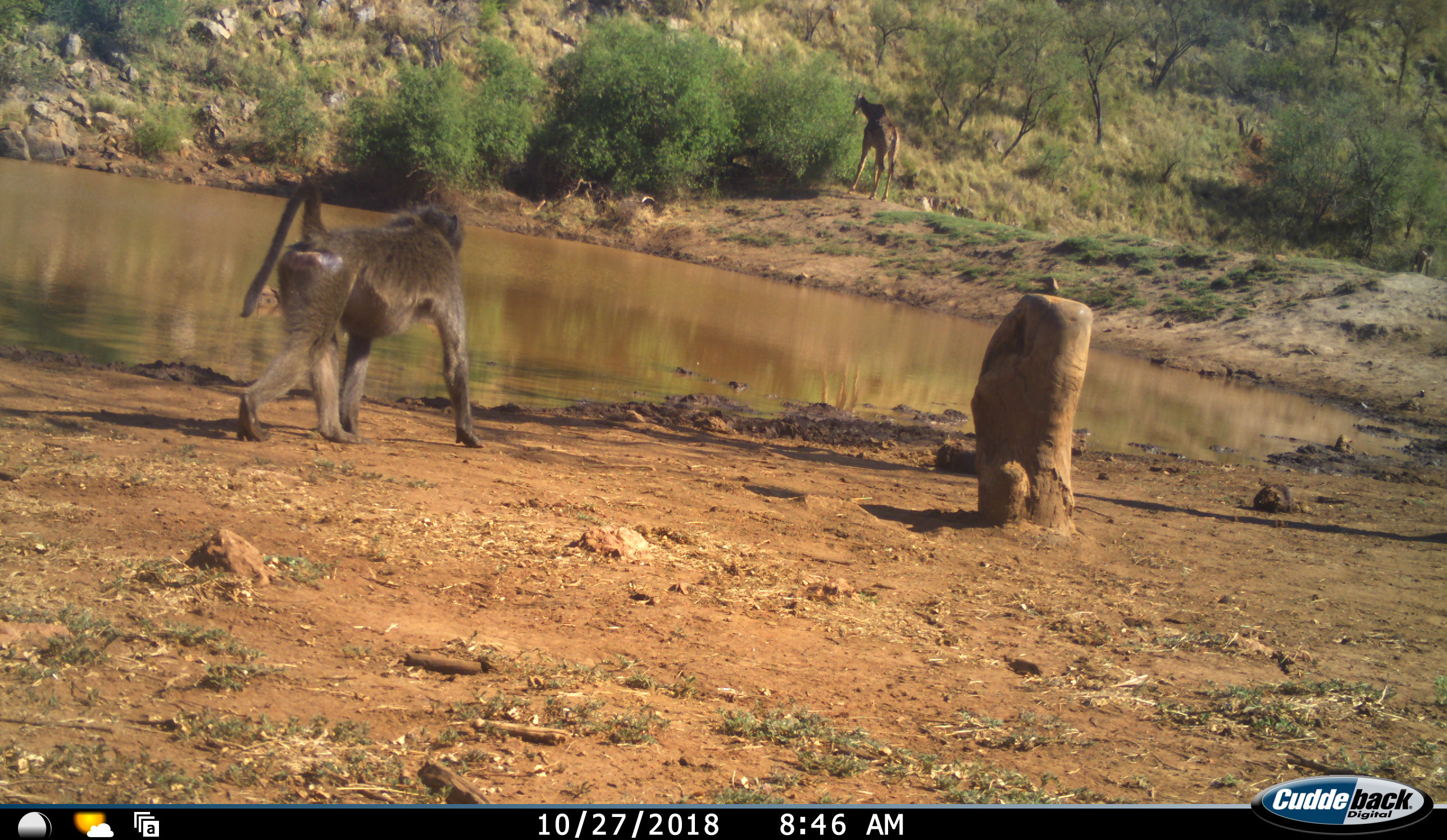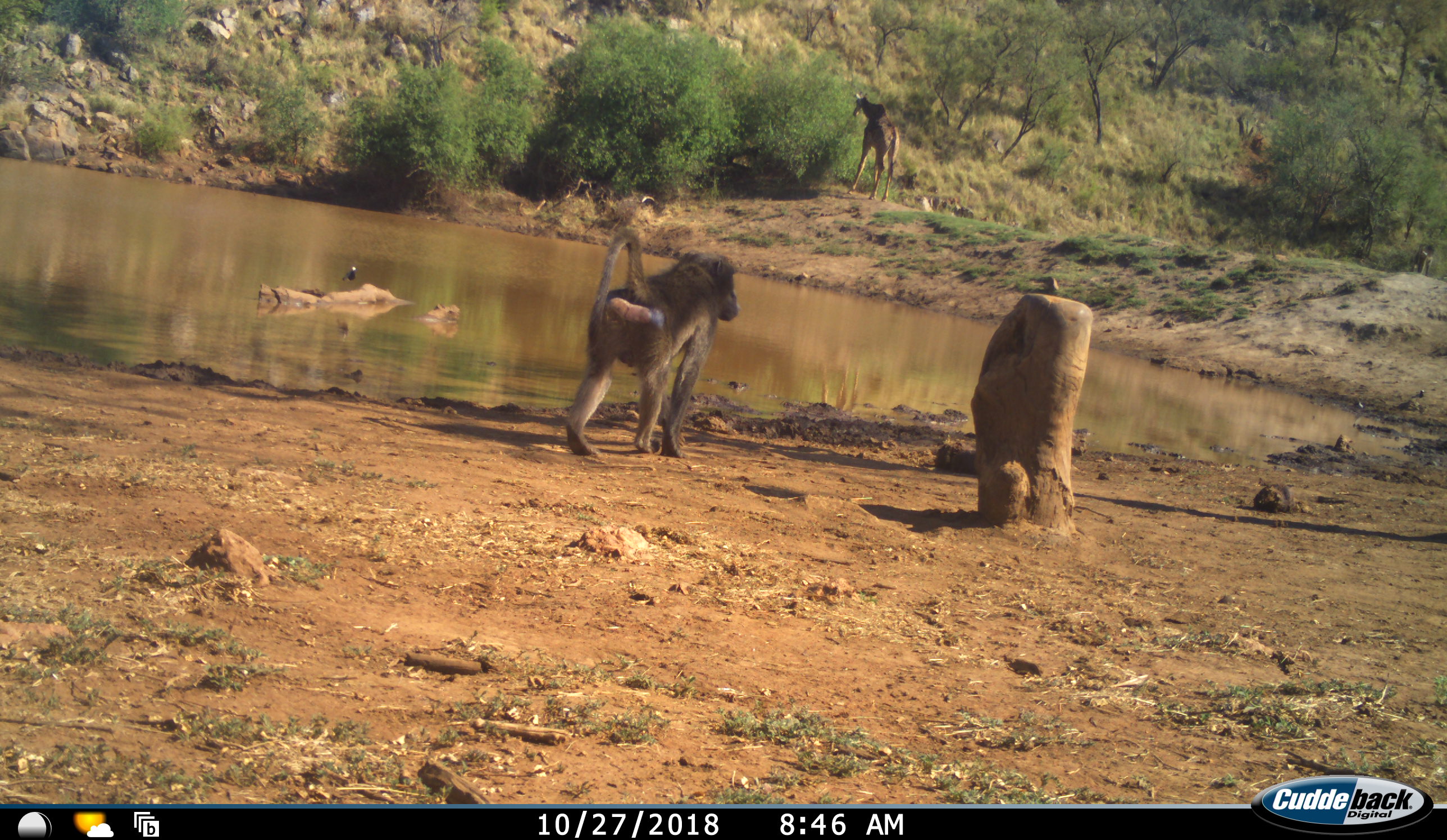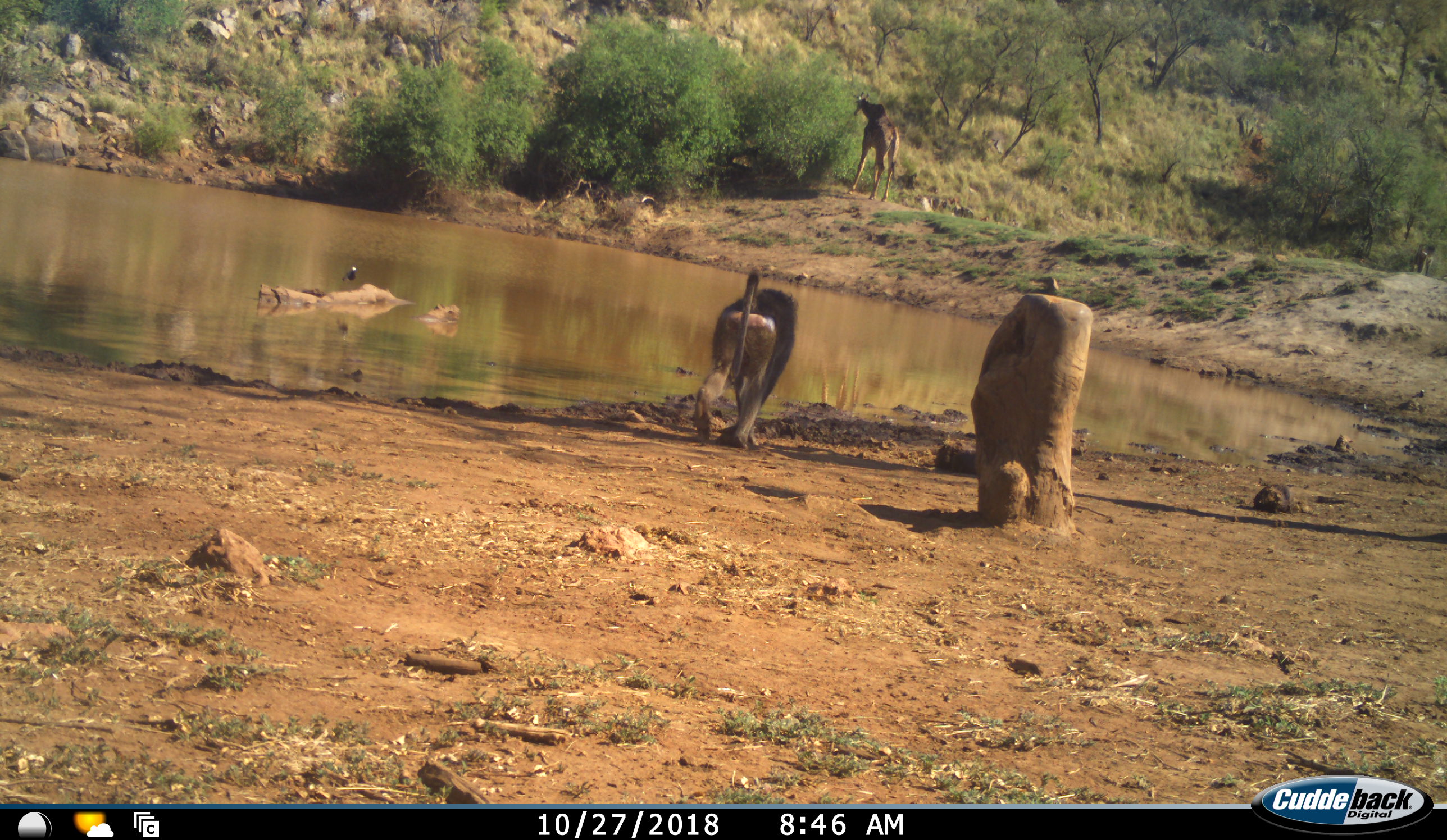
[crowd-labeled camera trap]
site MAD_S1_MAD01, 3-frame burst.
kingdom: Animalia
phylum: Chordata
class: Mammalia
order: Primates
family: Cercopithecidae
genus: Papio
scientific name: Papio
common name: baboon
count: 1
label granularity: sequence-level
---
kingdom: Animalia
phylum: Chordata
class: Mammalia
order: Artiodactyla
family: Giraffidae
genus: Giraffa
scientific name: Giraffa camelopardalis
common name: giraffe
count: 1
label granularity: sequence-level